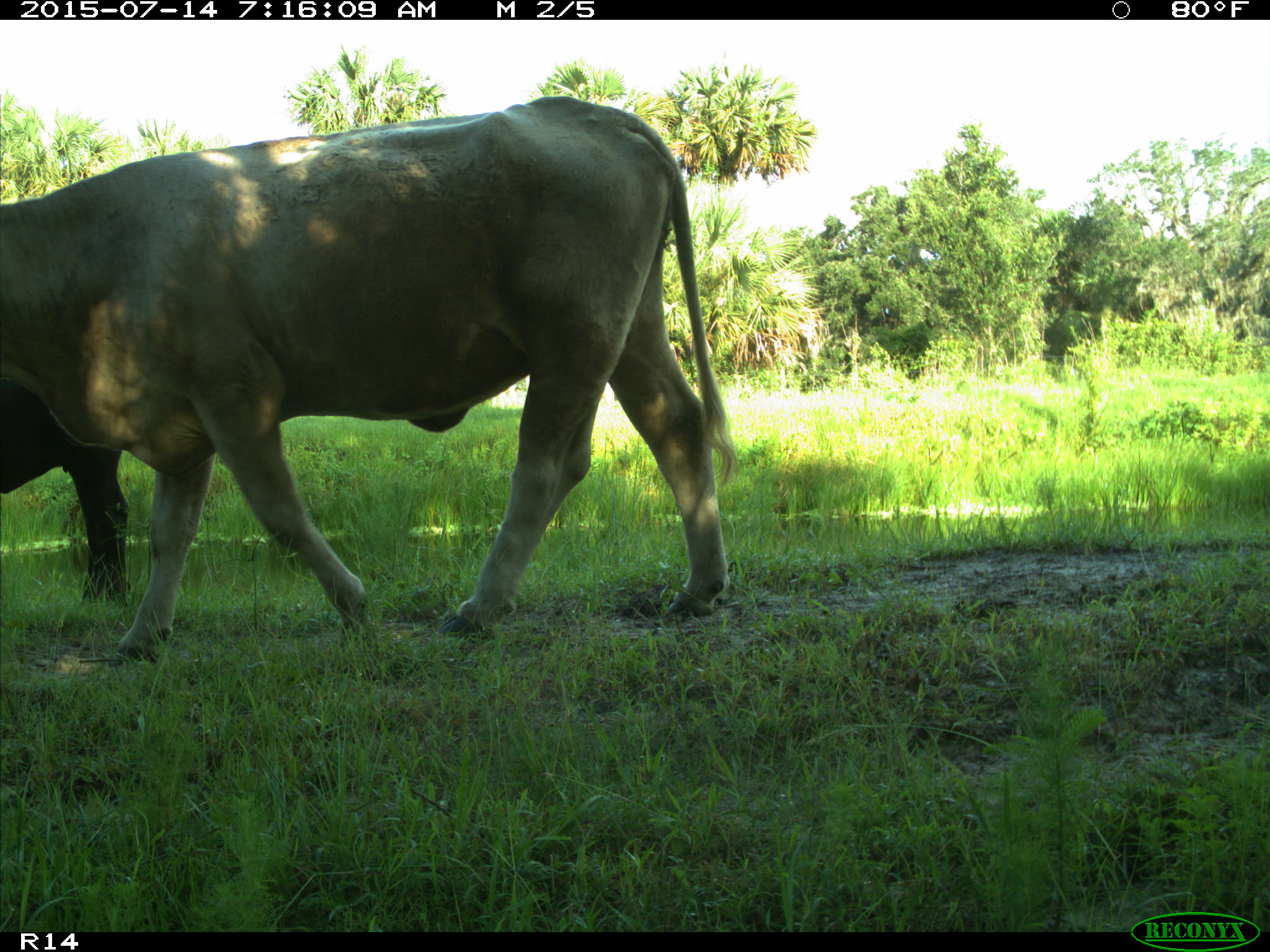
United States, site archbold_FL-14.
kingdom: Animalia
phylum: Chordata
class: Mammalia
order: Artiodactyla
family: Bovidae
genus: Bos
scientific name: Bos taurus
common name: domestic cow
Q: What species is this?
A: Bos taurus (domestic cow).